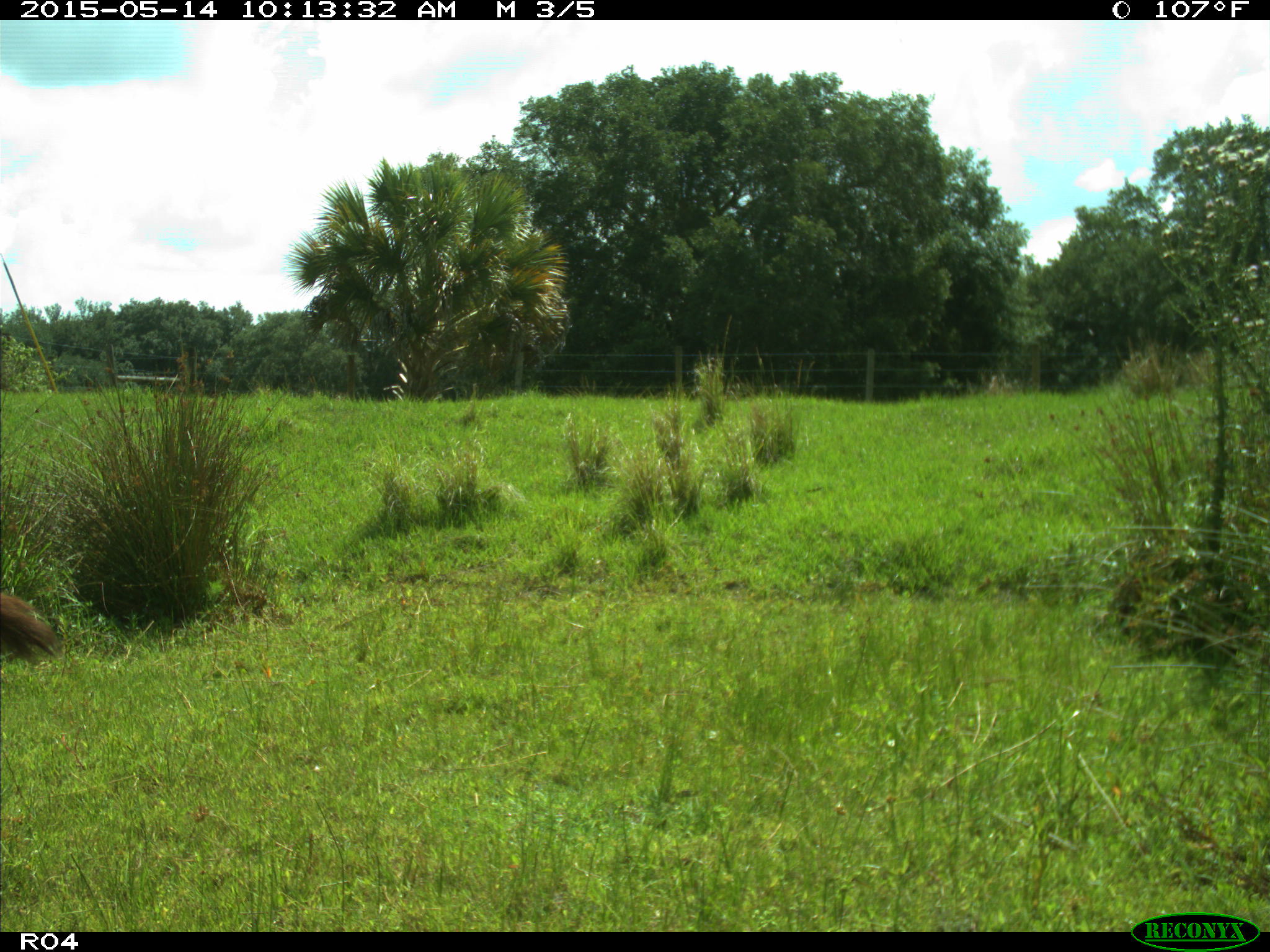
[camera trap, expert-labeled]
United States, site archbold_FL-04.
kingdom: Animalia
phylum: Chordata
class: Mammalia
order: Artiodactyla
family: Bovidae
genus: Bos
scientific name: Bos taurus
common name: domestic cow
Bos taurus (domestic cow).